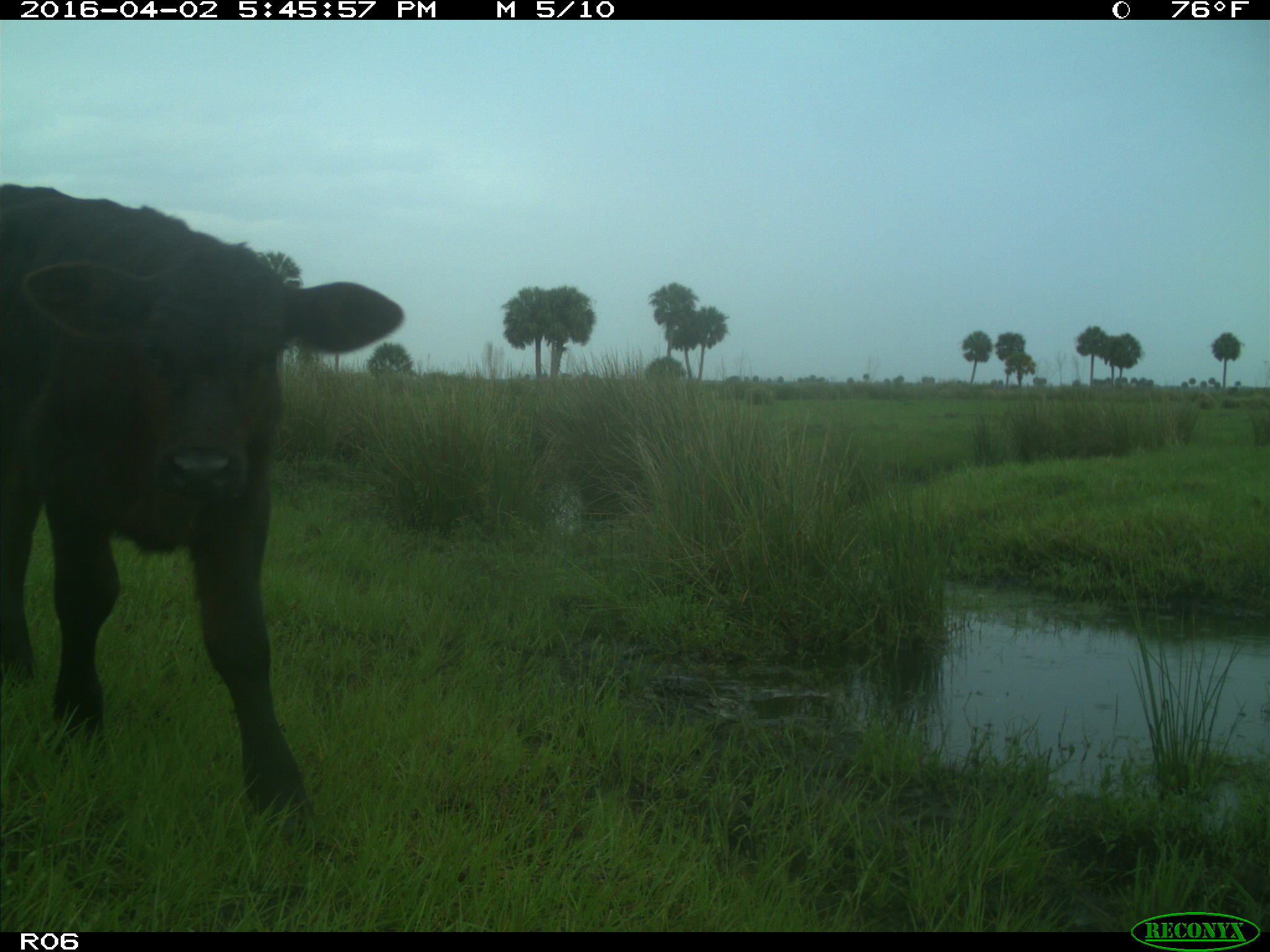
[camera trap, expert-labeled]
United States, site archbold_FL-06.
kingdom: Animalia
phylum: Chordata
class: Mammalia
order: Artiodactyla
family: Bovidae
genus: Bos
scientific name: Bos taurus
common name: domestic cow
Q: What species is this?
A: Bos taurus (domestic cow).